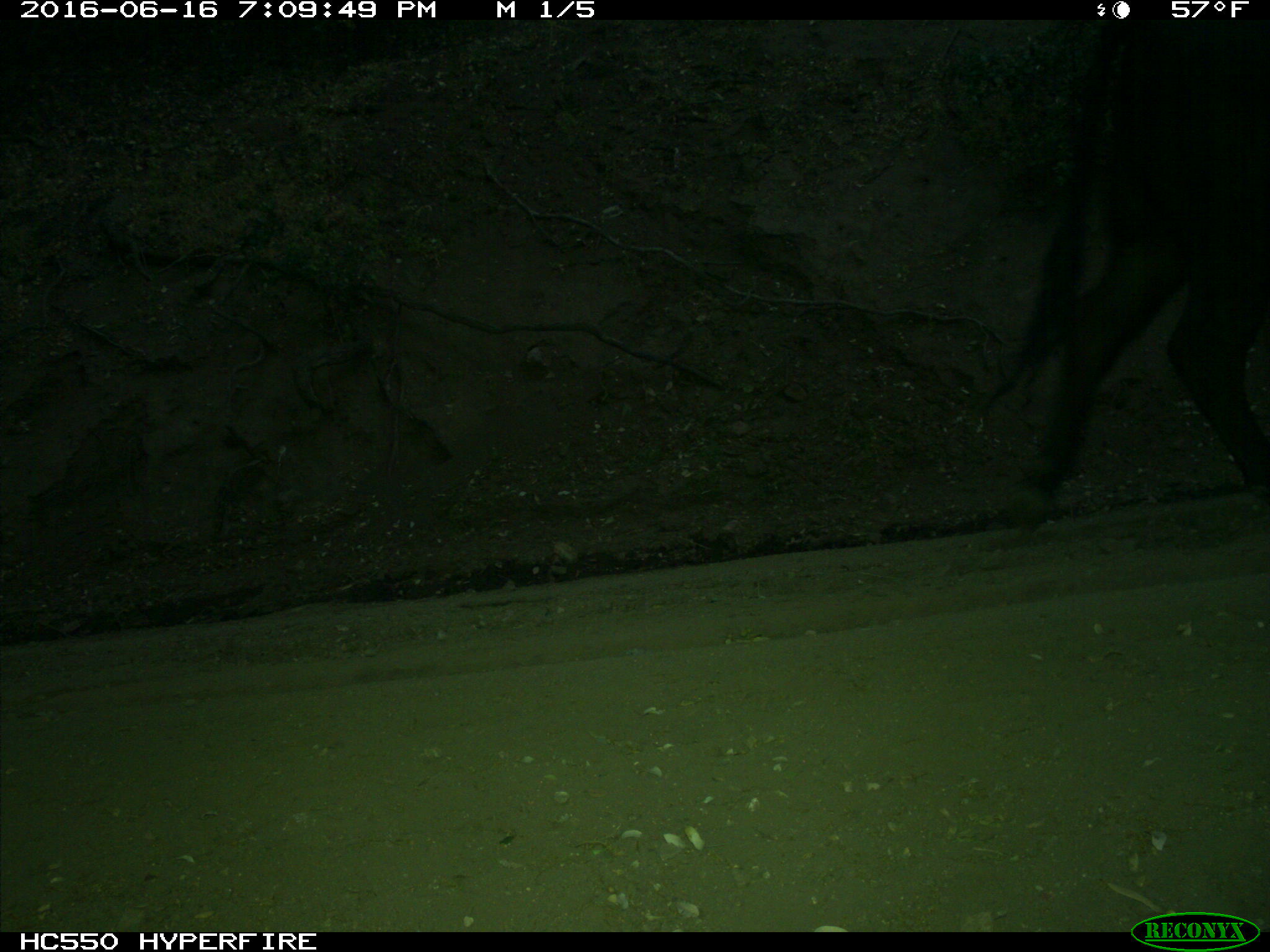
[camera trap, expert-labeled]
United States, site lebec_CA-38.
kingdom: Animalia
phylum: Chordata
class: Mammalia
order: Artiodactyla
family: Bovidae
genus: Bos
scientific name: Bos taurus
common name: domestic cow